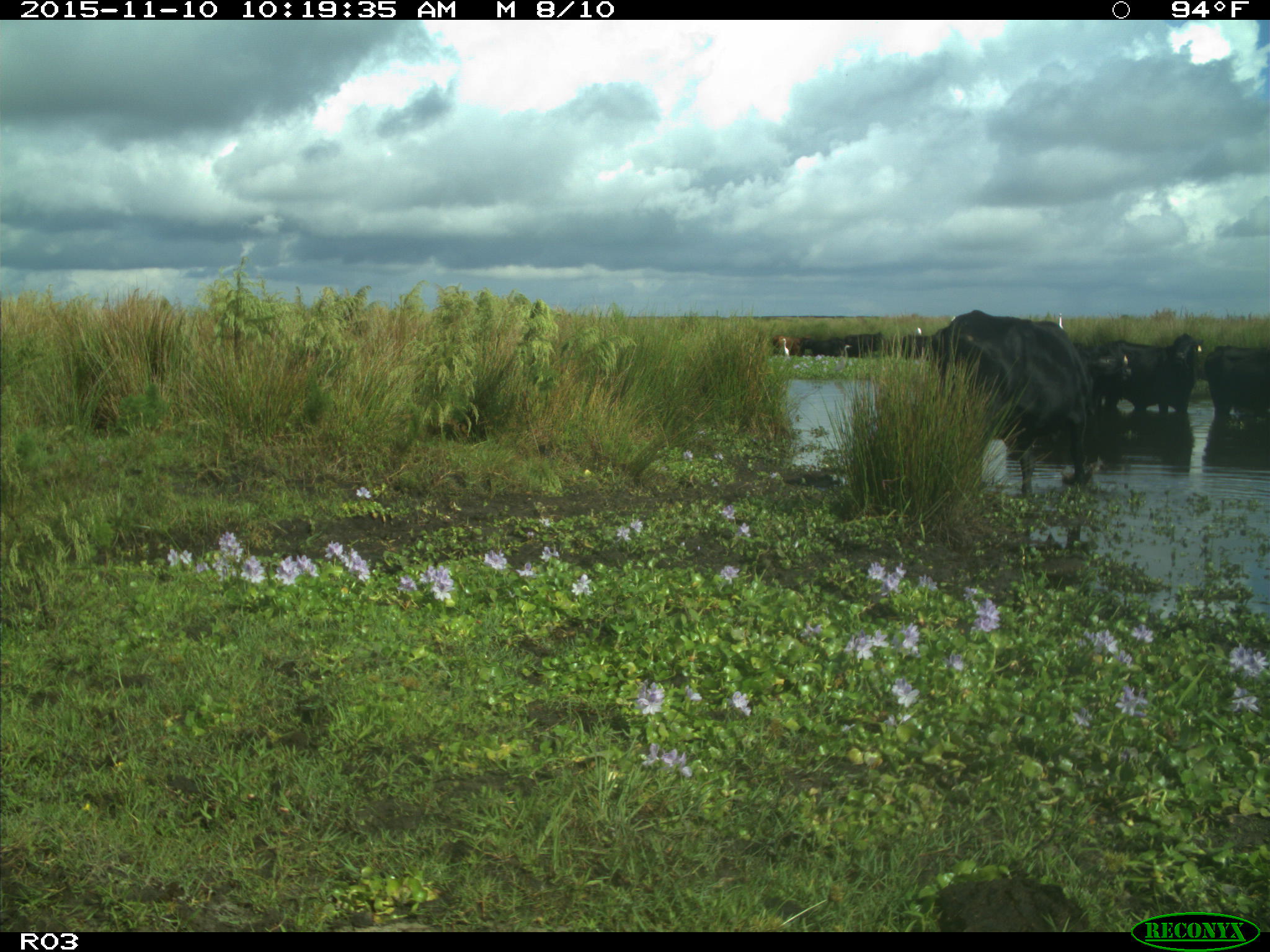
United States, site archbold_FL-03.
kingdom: Animalia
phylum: Chordata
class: Mammalia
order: Artiodactyla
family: Bovidae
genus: Bos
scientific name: Bos taurus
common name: domestic cow